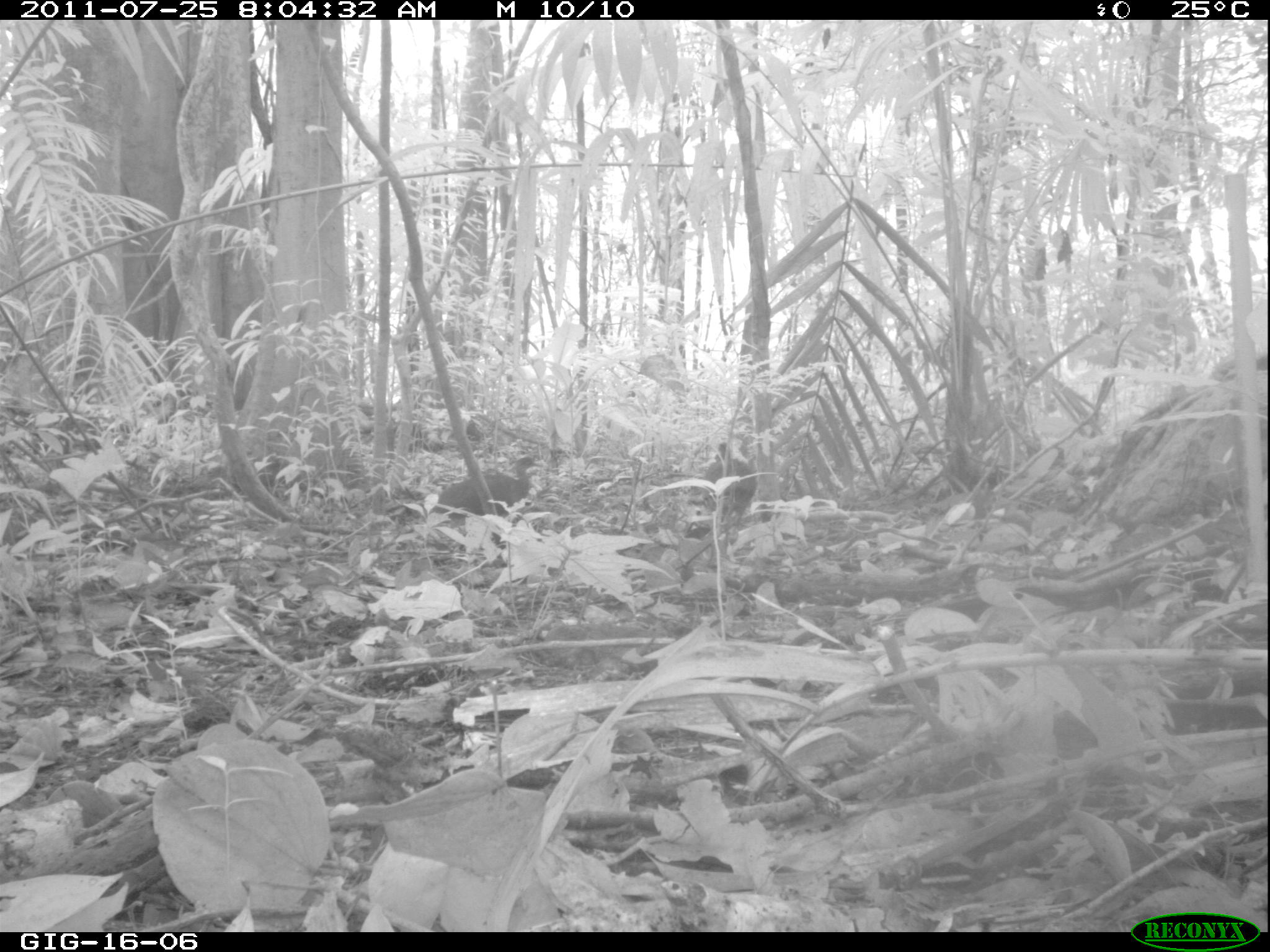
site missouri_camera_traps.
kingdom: Animalia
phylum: Chordata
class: Aves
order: Tinamiformes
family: Tinamidae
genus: Tinamus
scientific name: Tinamus major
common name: great tinamou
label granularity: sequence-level